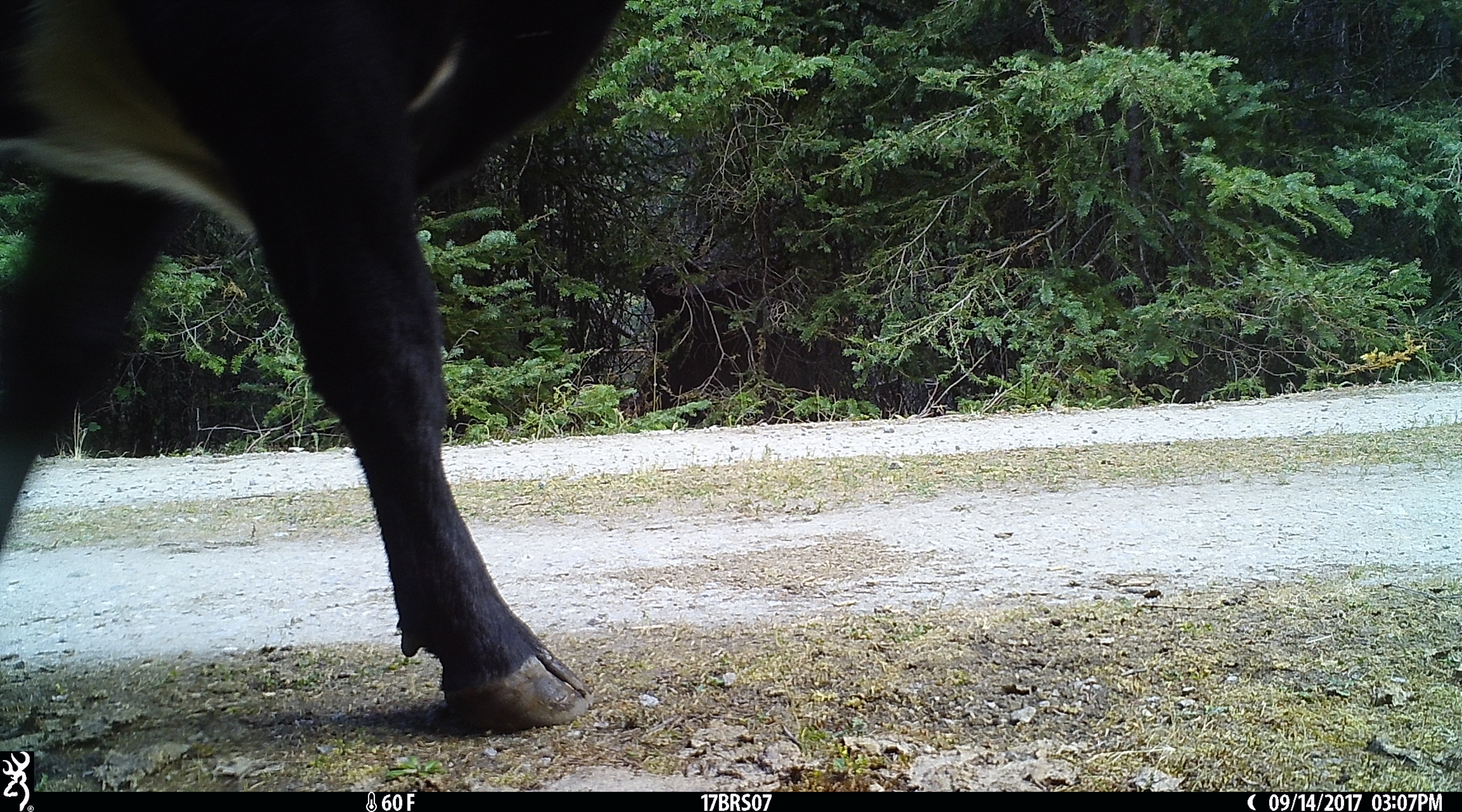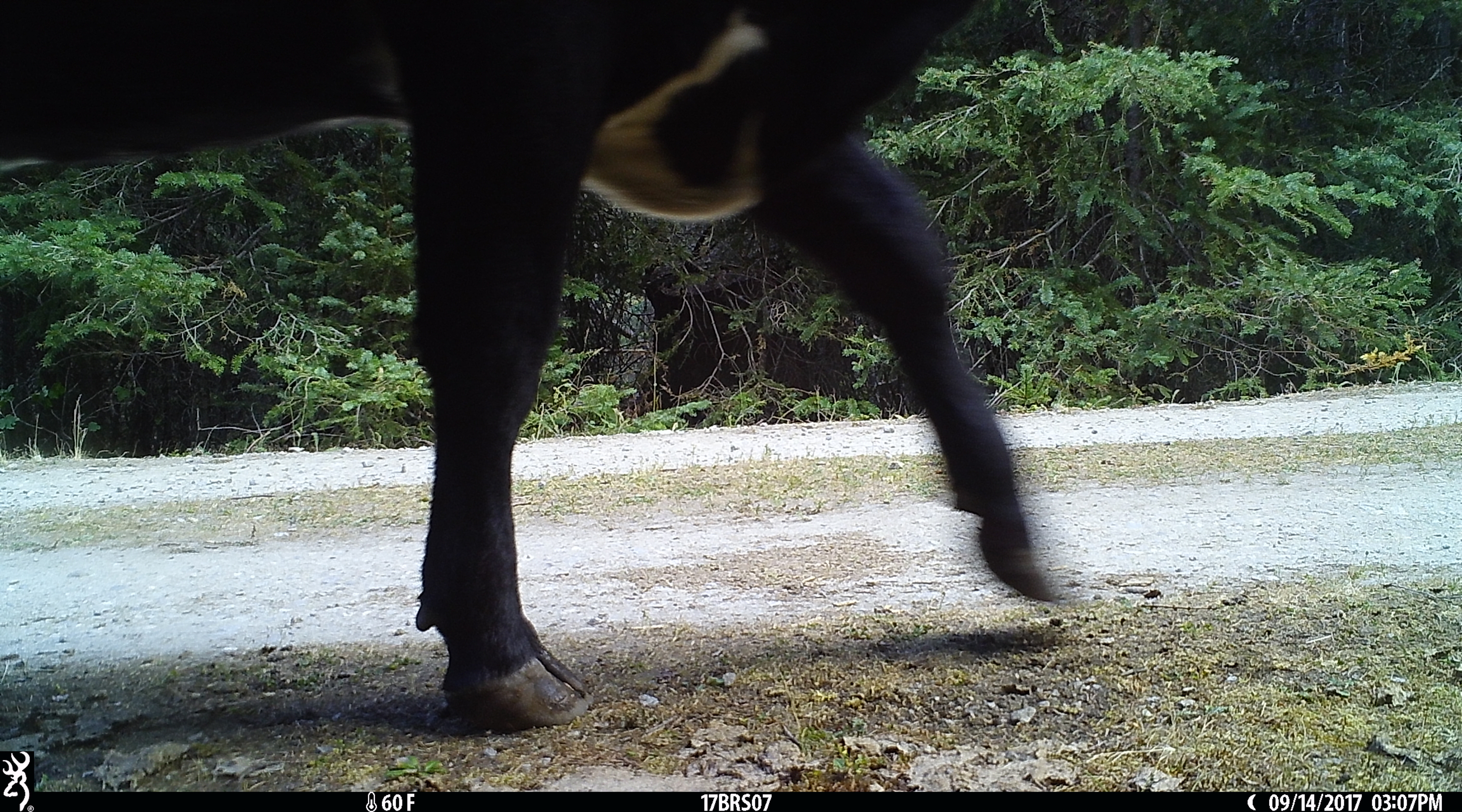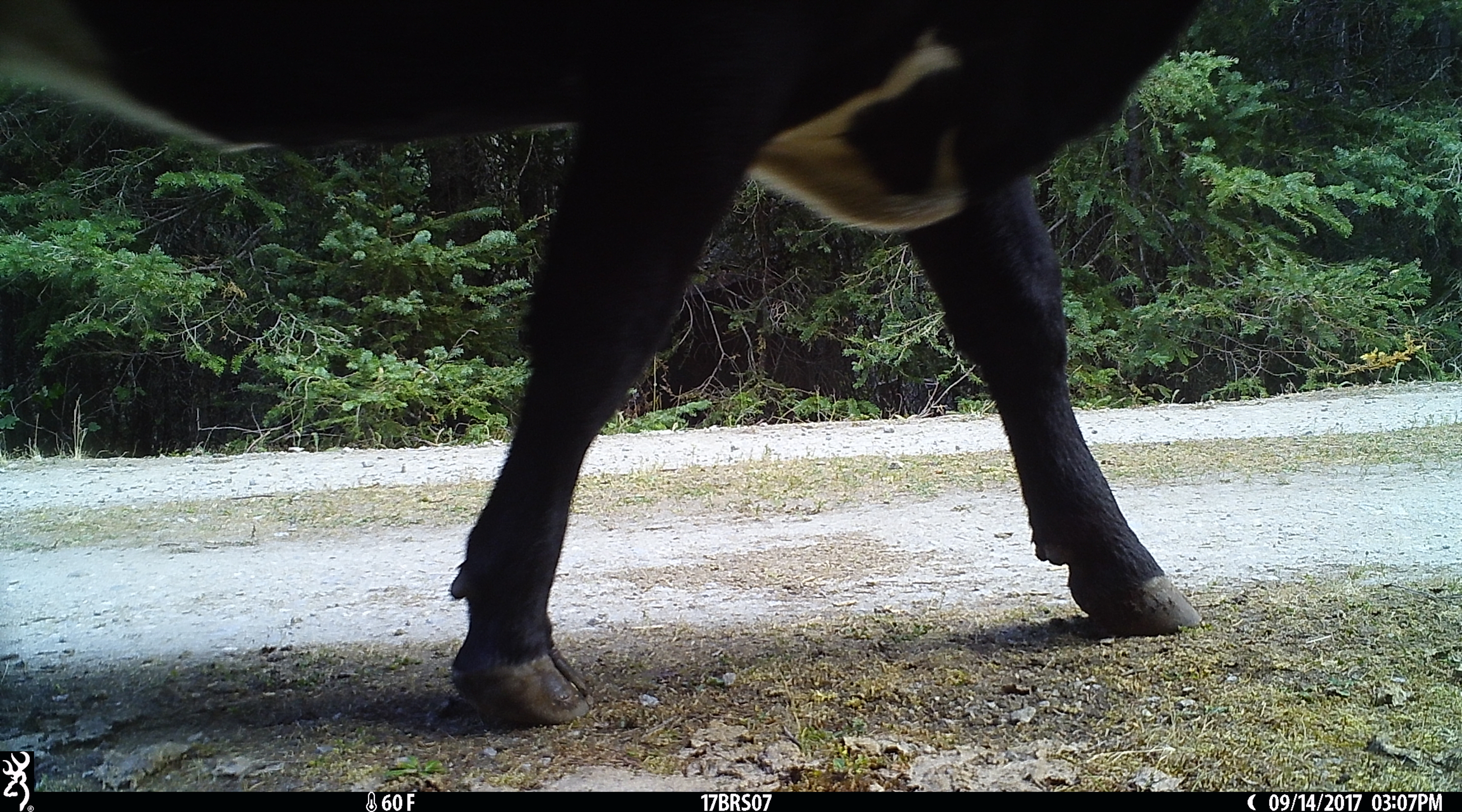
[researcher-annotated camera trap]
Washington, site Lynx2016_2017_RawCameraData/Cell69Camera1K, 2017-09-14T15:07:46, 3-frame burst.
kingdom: Animalia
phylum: Chordata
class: Mammalia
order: Artiodactyla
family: Bovidae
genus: Bos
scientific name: Bos taurus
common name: domestic cattle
Domestic cattle (Bos taurus). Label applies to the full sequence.